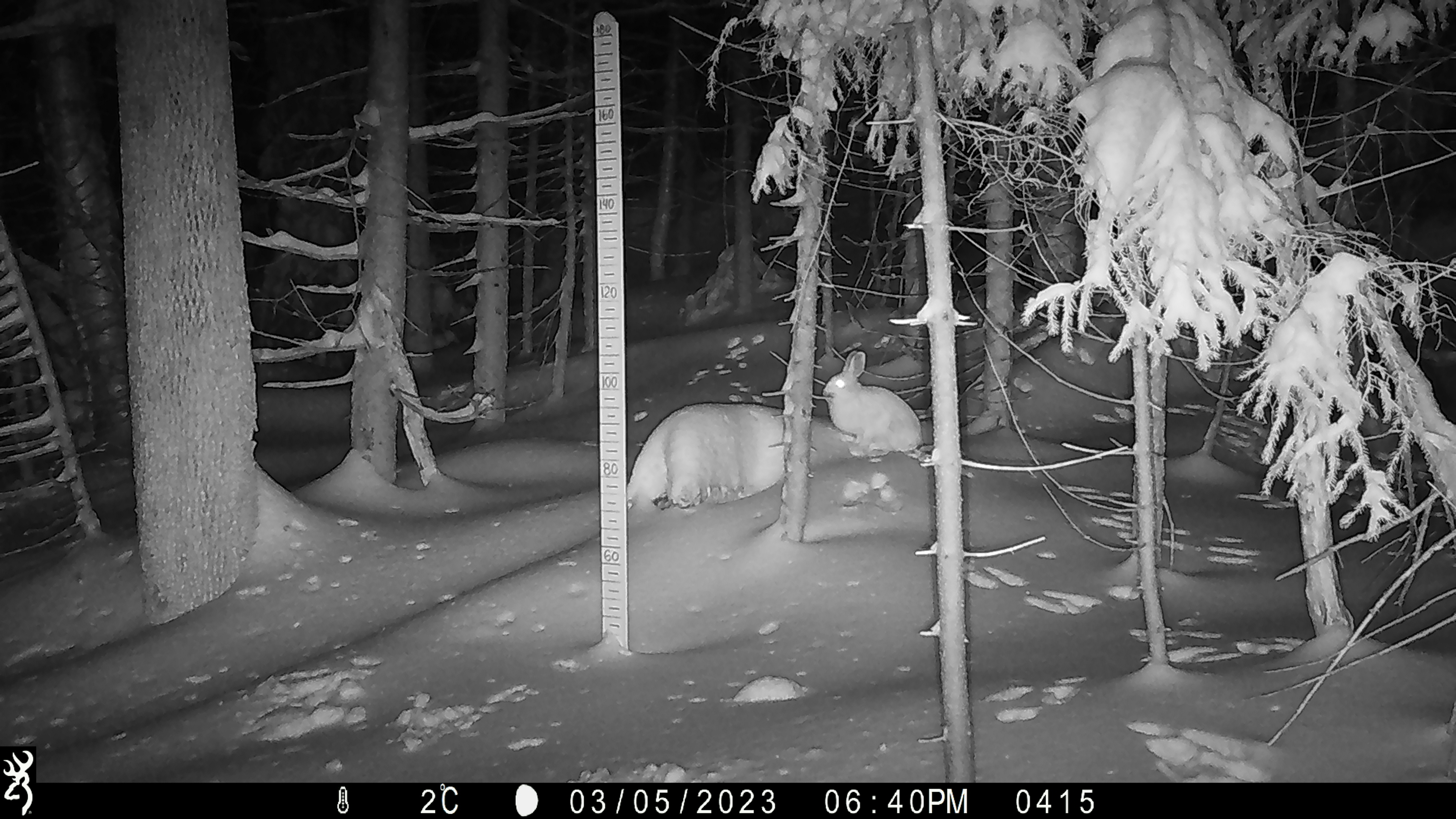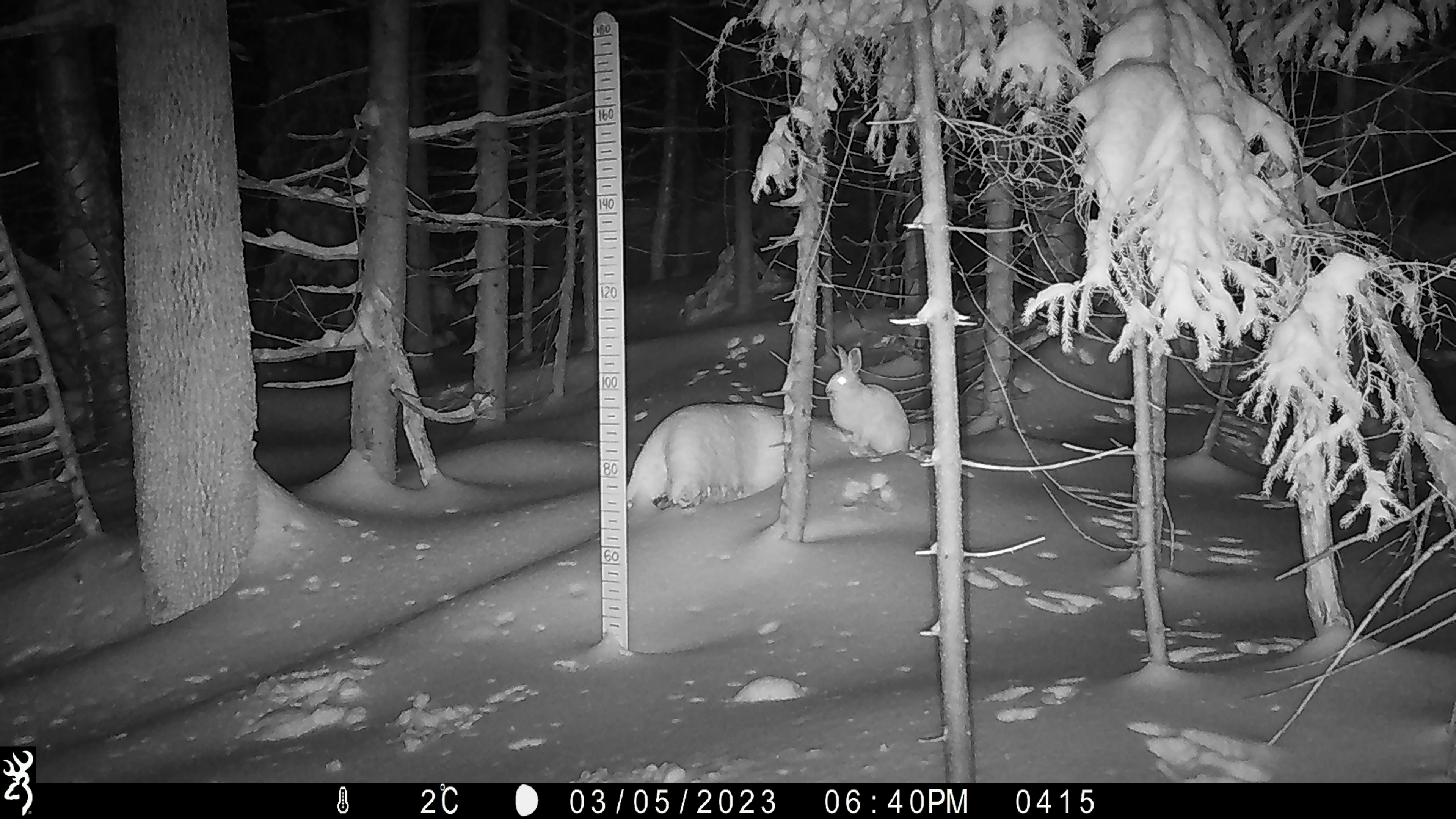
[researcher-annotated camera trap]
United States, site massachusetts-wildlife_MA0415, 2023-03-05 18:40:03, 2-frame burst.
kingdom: Animalia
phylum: Chordata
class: Mammalia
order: Lagomorpha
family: Leporidae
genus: Lepus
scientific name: Lepus americanus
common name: snowshoe hare